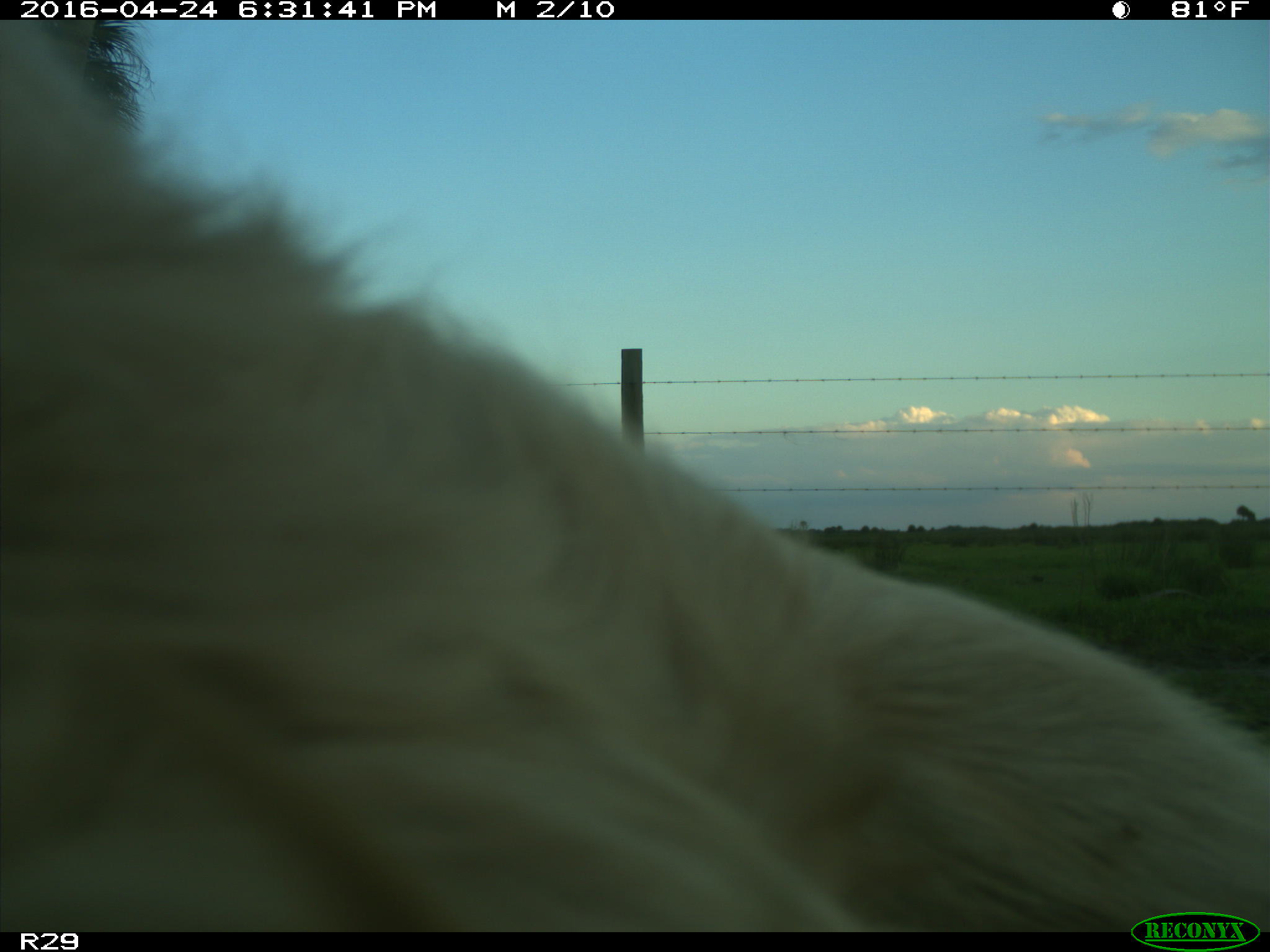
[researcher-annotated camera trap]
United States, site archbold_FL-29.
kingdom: Animalia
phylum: Chordata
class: Mammalia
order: Artiodactyla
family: Bovidae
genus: Bos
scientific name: Bos taurus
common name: domestic cow